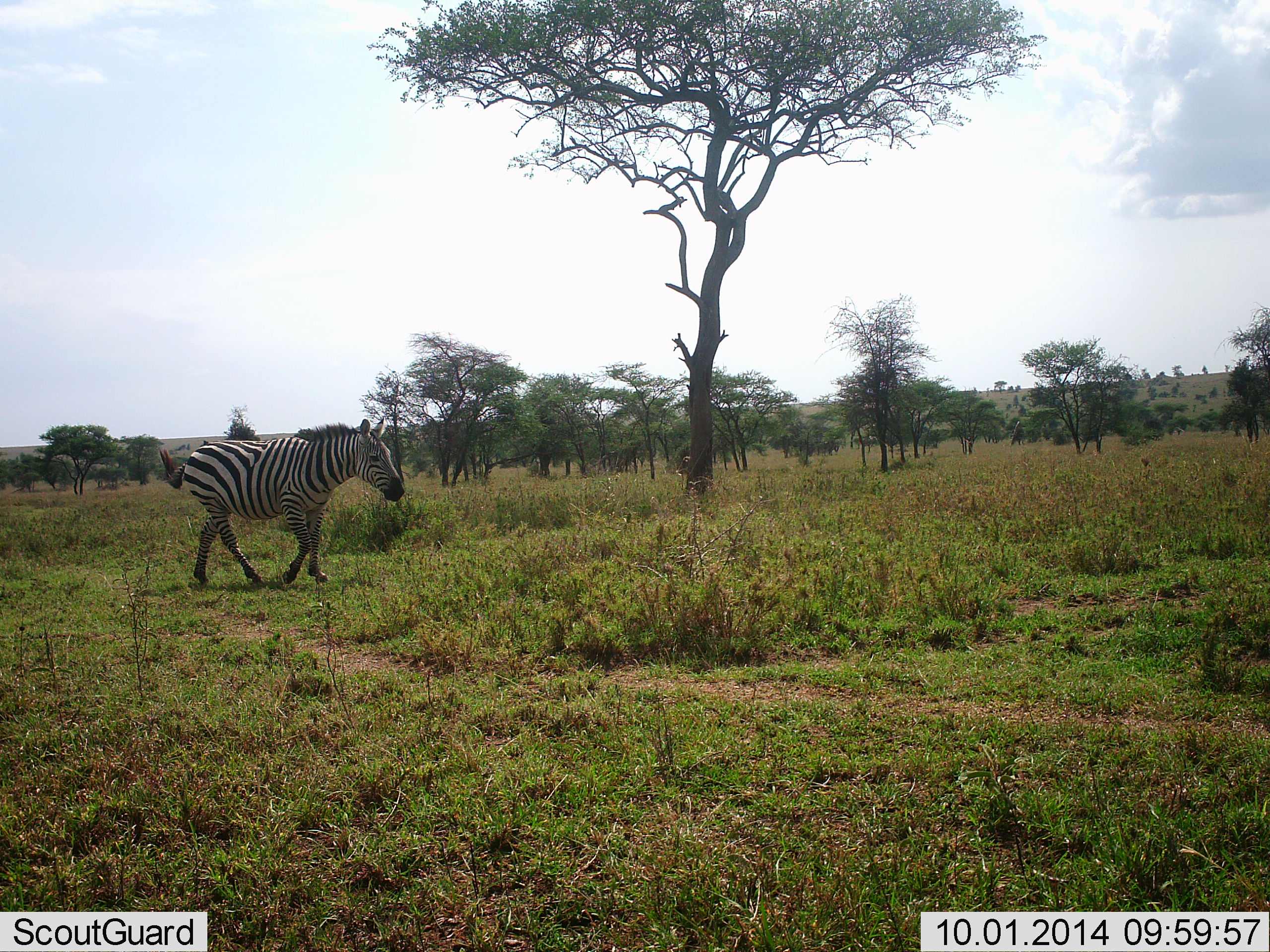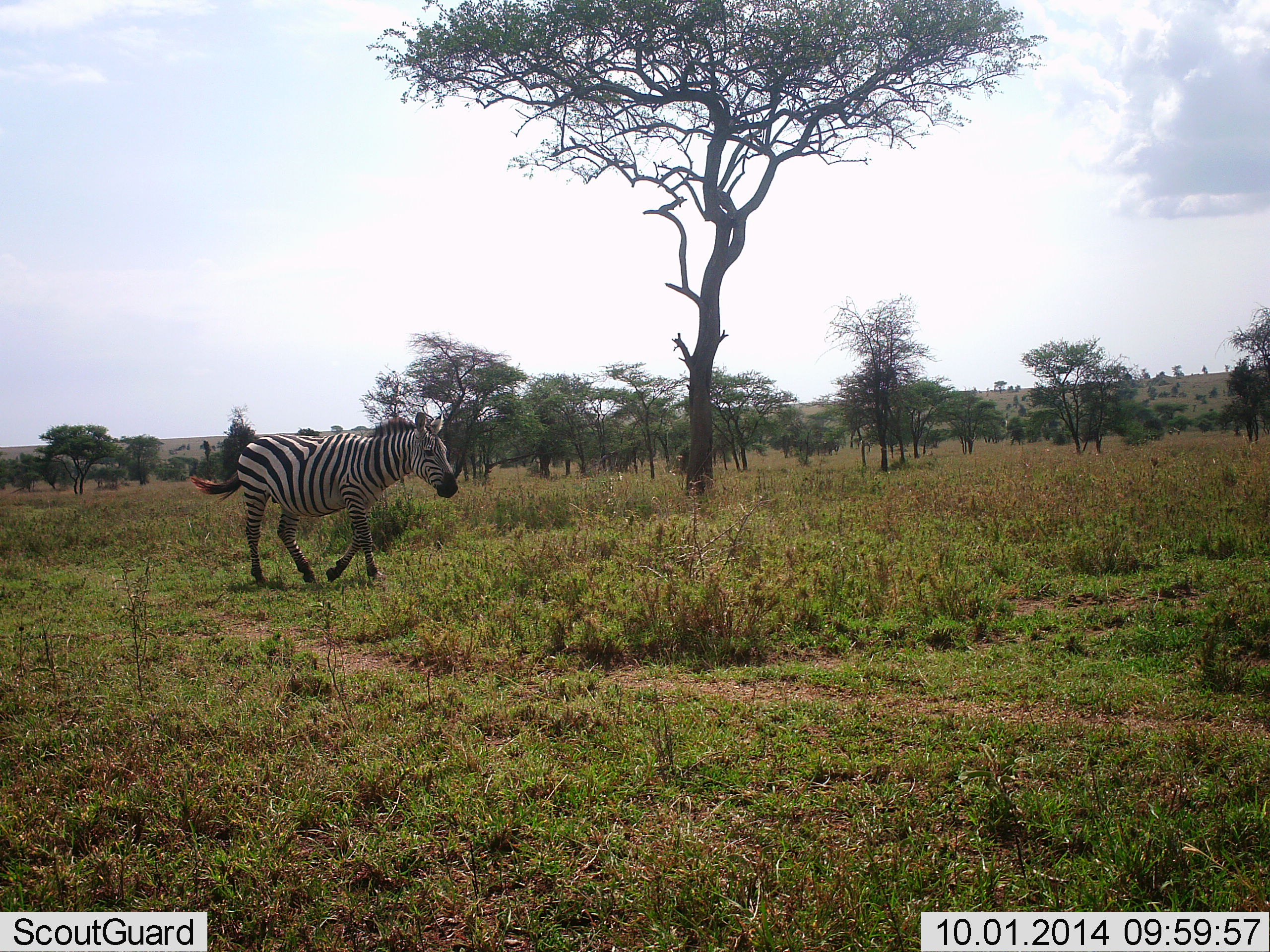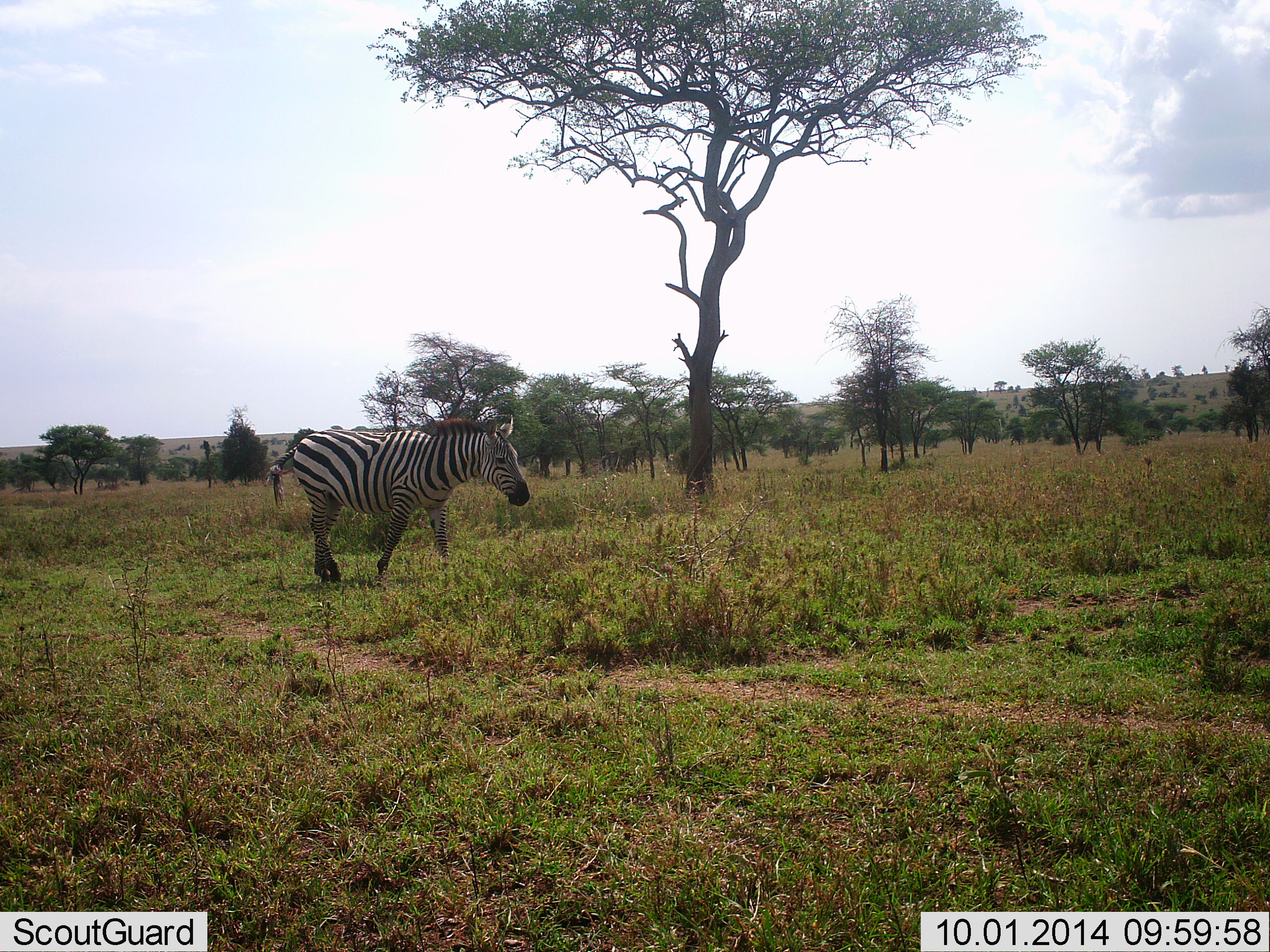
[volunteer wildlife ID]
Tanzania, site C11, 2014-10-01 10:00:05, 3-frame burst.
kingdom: Animalia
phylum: Chordata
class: Mammalia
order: Perissodactyla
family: Equidae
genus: Equus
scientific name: Equus quagga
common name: plains zebra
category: zebra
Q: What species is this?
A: Zebra (plains zebra) (Equus quagga).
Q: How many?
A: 1.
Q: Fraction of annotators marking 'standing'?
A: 20%.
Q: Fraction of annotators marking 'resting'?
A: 0%.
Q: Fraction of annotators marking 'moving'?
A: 100%.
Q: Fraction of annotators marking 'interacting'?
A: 0%.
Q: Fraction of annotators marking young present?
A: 0%.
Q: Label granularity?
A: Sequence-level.